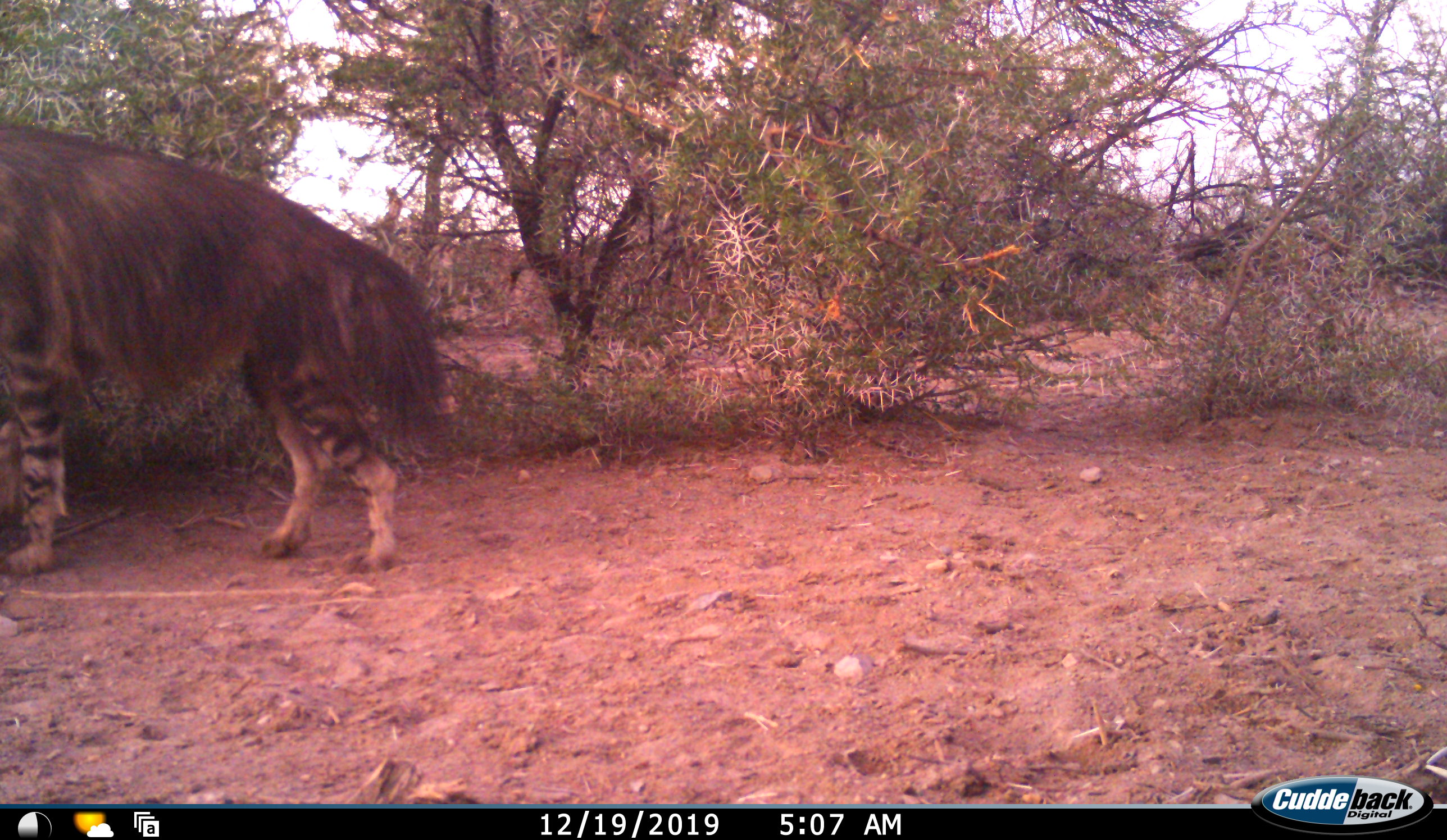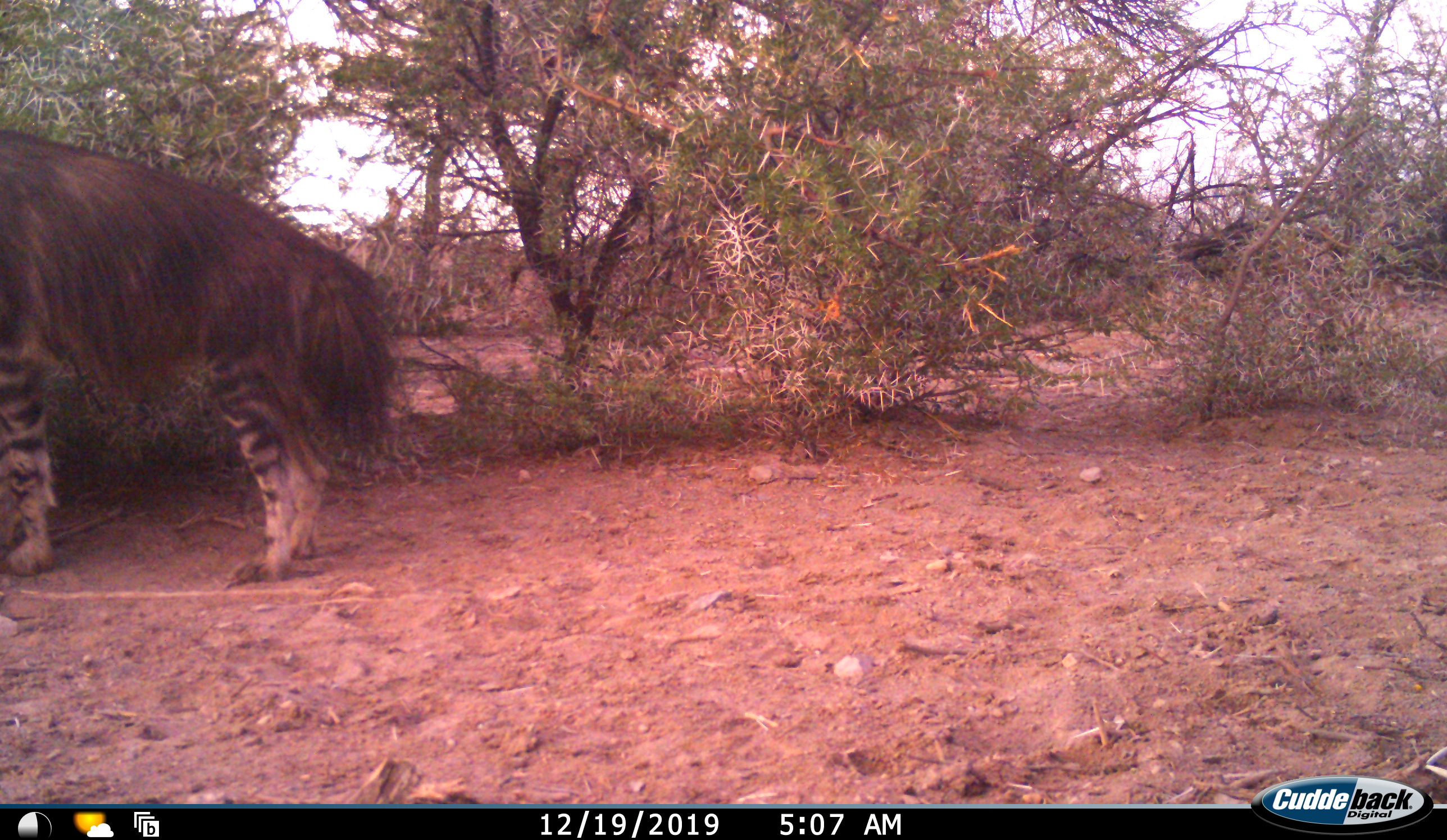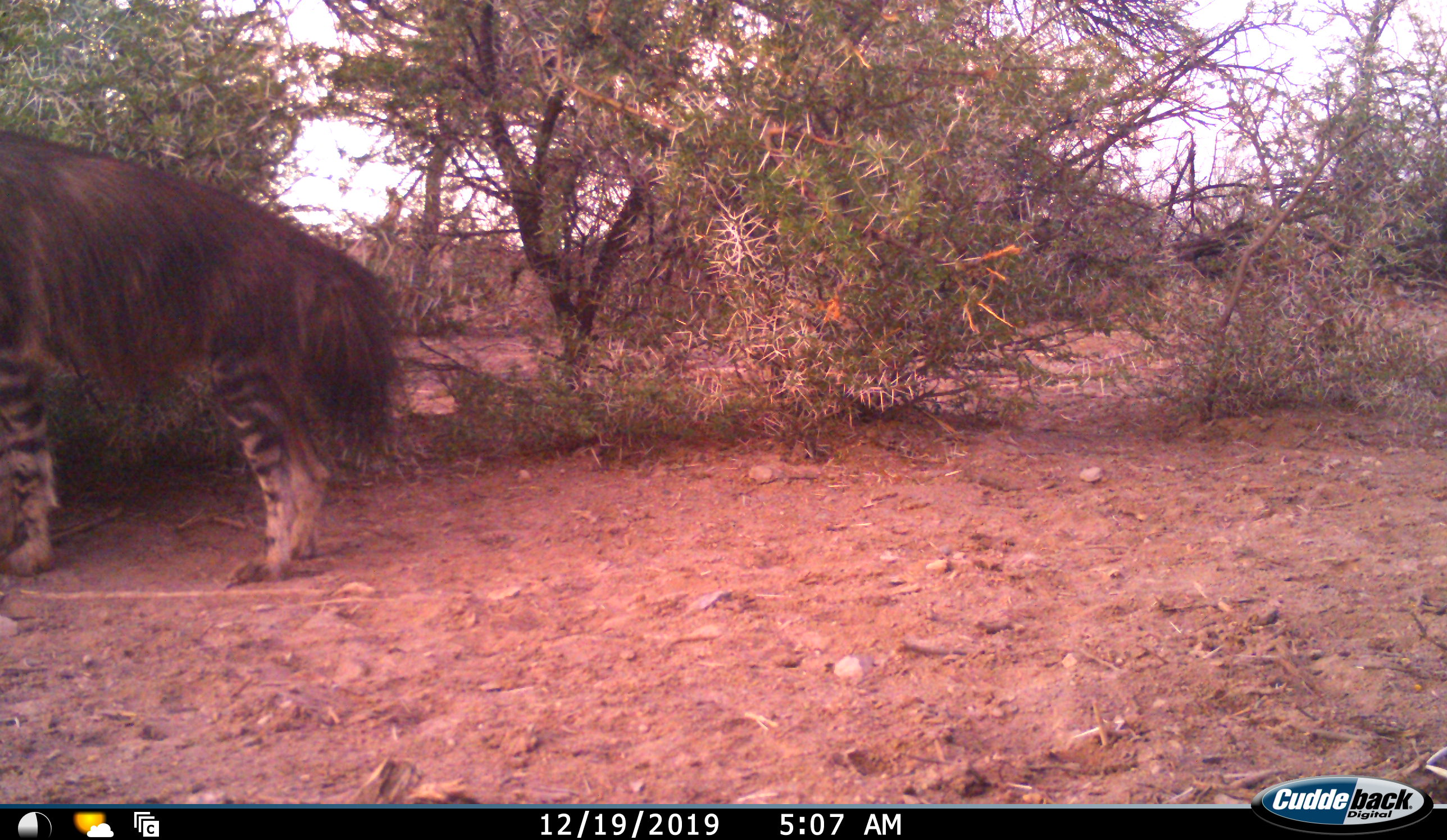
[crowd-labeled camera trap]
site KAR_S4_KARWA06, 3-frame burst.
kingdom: Animalia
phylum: Chordata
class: Mammalia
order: Carnivora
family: Hyaenidae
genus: Parahyaena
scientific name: Parahyaena brunnea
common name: brown hyena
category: hyenabrown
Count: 1.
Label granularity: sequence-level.